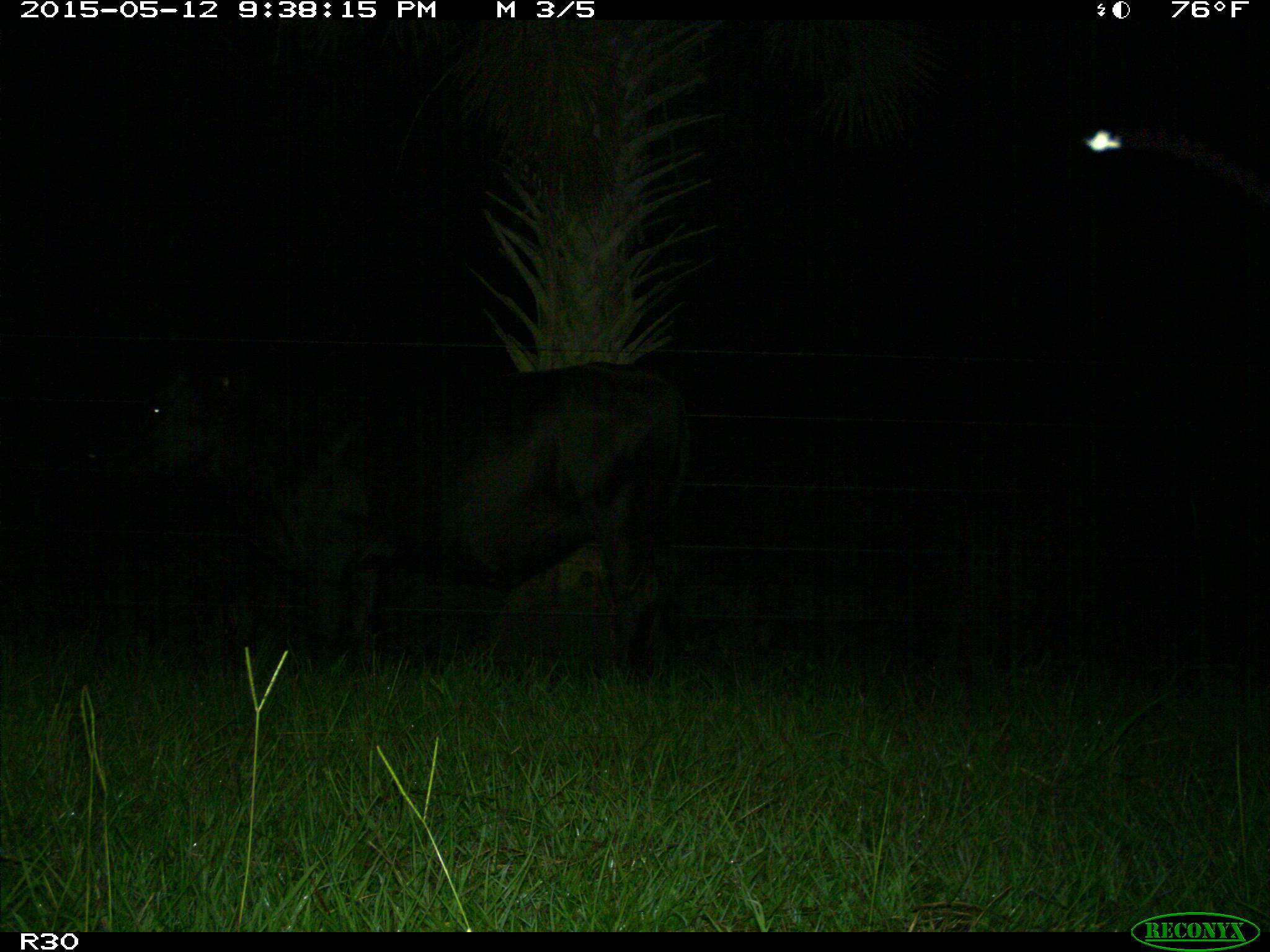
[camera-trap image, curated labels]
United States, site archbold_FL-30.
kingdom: Animalia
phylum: Chordata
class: Mammalia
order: Artiodactyla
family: Bovidae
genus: Bos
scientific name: Bos taurus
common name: domestic cow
Bos taurus (domestic cow).